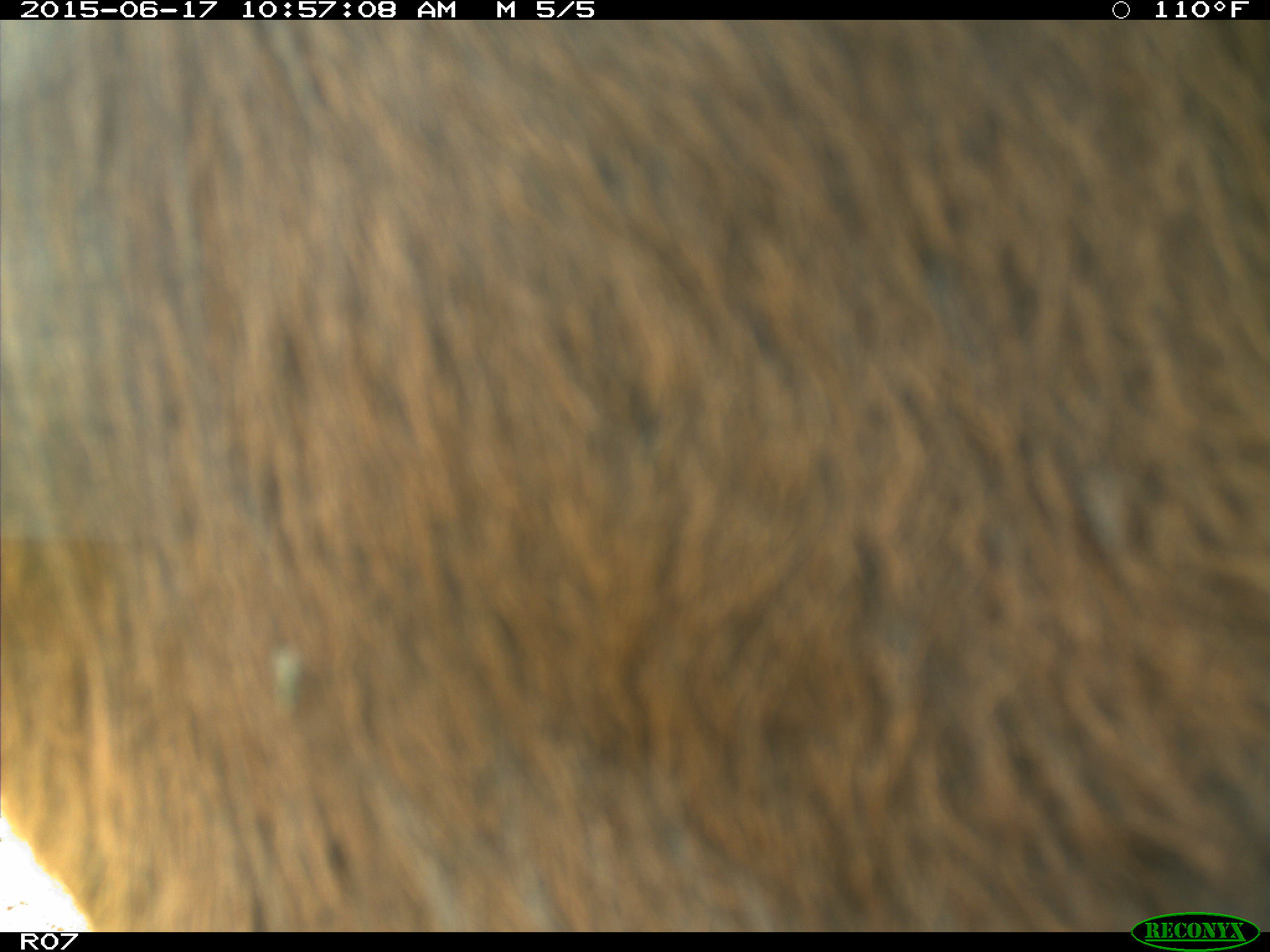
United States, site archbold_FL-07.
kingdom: Animalia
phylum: Chordata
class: Mammalia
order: Artiodactyla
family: Bovidae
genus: Bos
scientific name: Bos taurus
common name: domestic cow